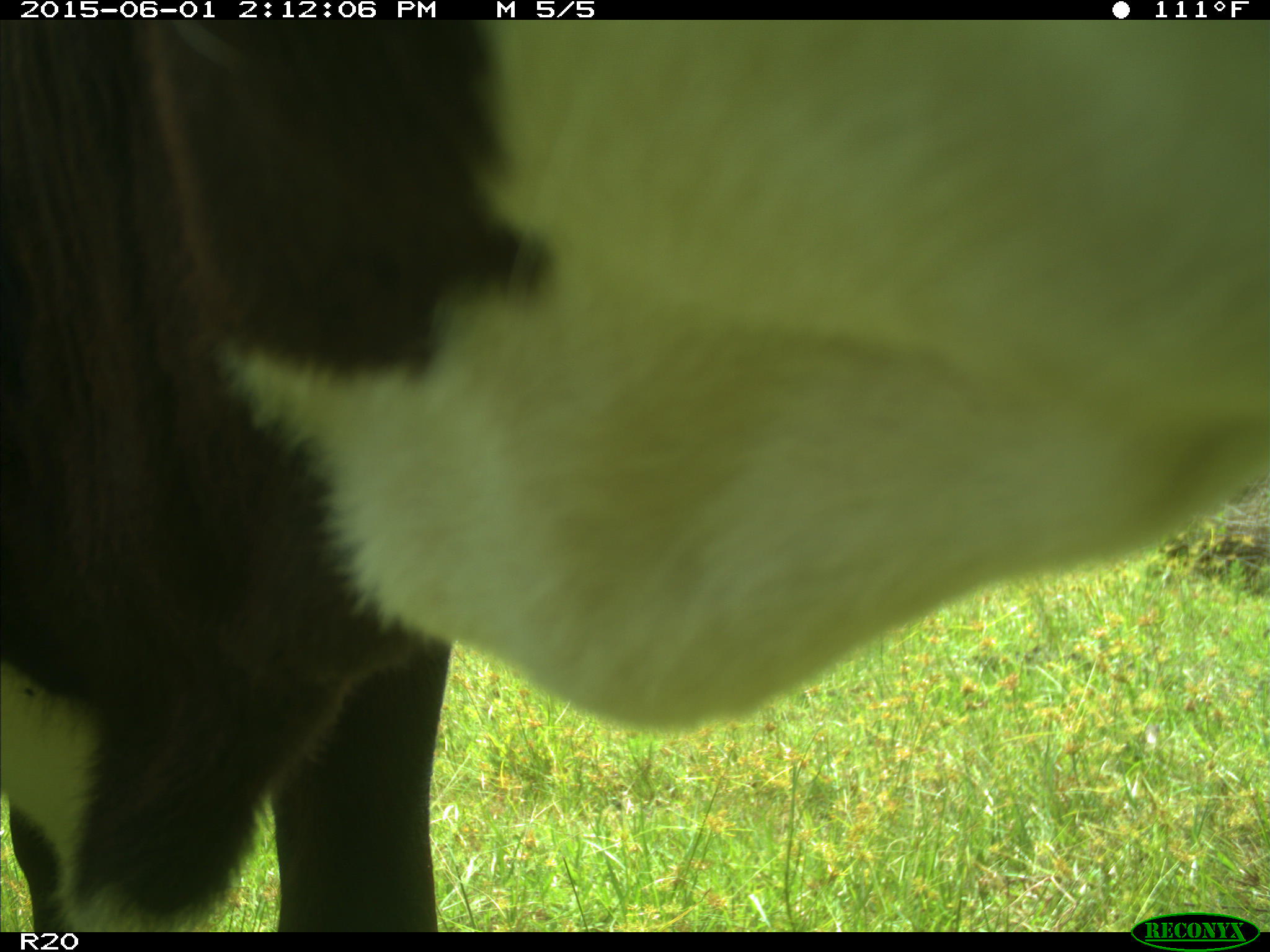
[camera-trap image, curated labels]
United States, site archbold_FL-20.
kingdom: Animalia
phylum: Chordata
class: Mammalia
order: Artiodactyla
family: Bovidae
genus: Bos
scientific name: Bos taurus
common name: domestic cow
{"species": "Bos taurus (domestic cow)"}